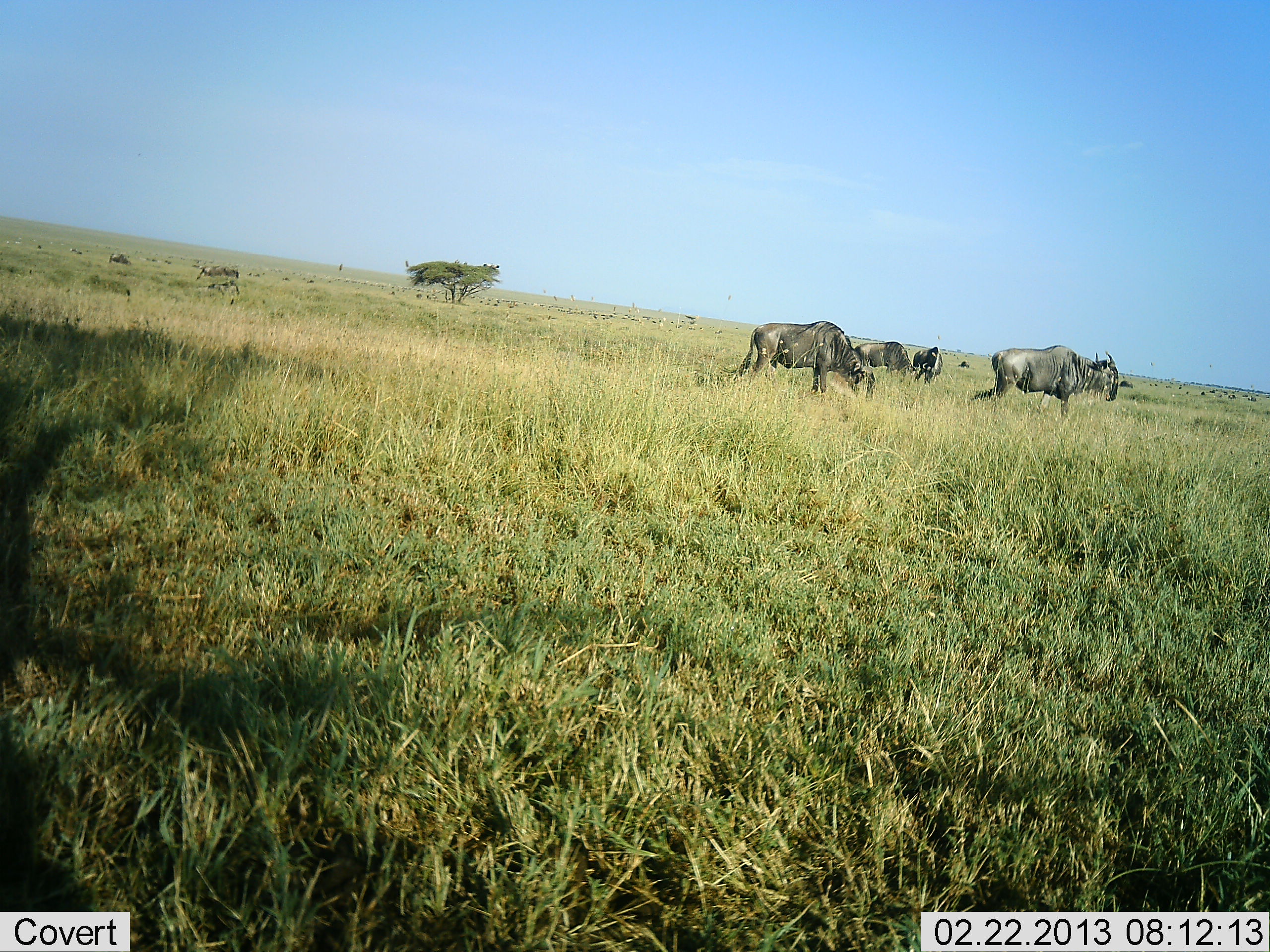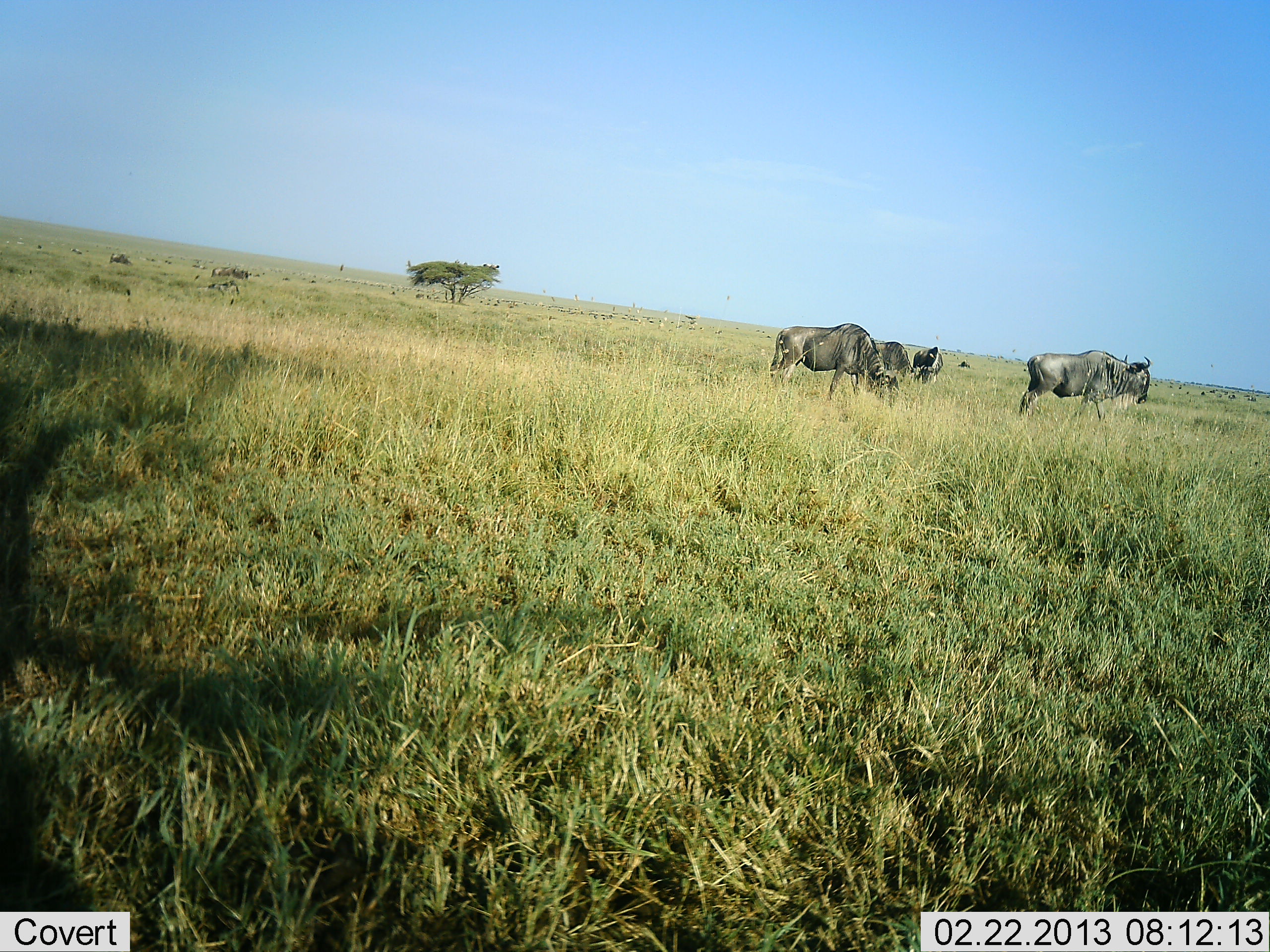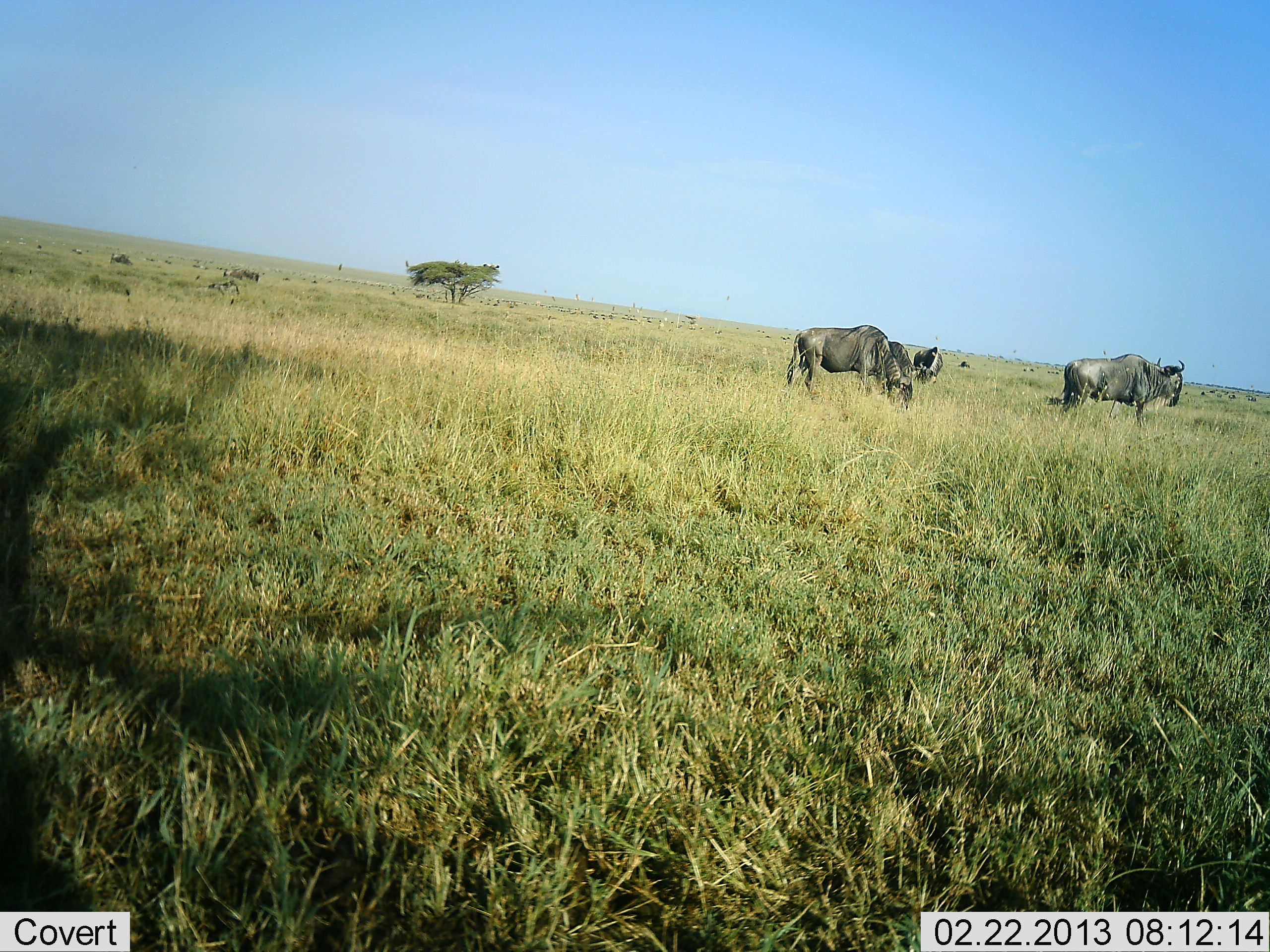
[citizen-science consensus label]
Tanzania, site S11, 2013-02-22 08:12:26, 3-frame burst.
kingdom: Animalia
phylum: Chordata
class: Mammalia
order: Artiodactyla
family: Bovidae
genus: Connochaetes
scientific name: Connochaetes taurinus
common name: blue wildebeest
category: wildebeest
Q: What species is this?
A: Wildebeest (blue wildebeest) (Connochaetes taurinus).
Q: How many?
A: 5.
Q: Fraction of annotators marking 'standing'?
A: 42%.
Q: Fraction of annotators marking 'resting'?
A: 6%.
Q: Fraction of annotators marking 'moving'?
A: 77%.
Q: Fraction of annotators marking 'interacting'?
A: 0%.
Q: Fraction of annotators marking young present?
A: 0%.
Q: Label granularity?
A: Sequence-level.